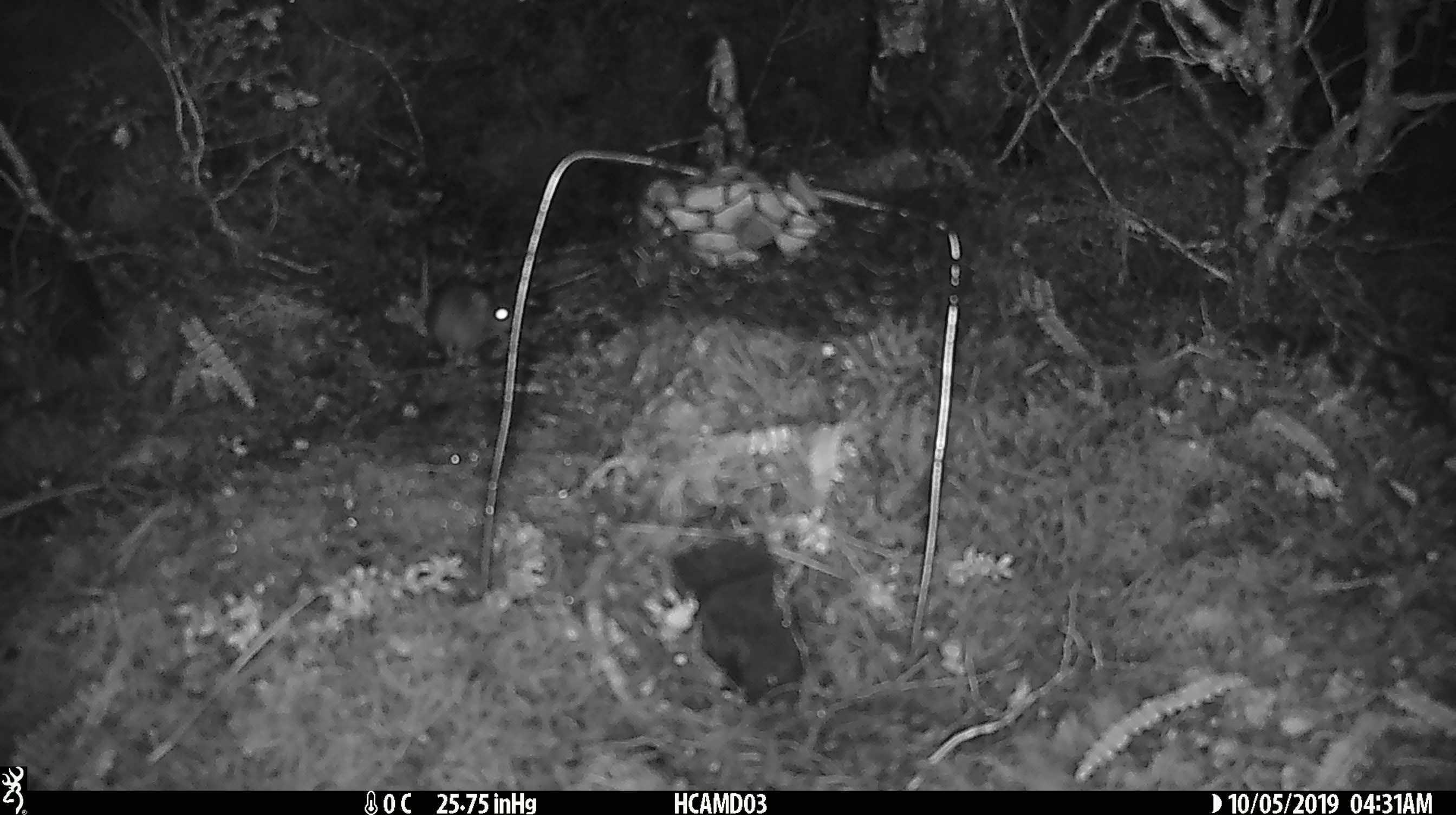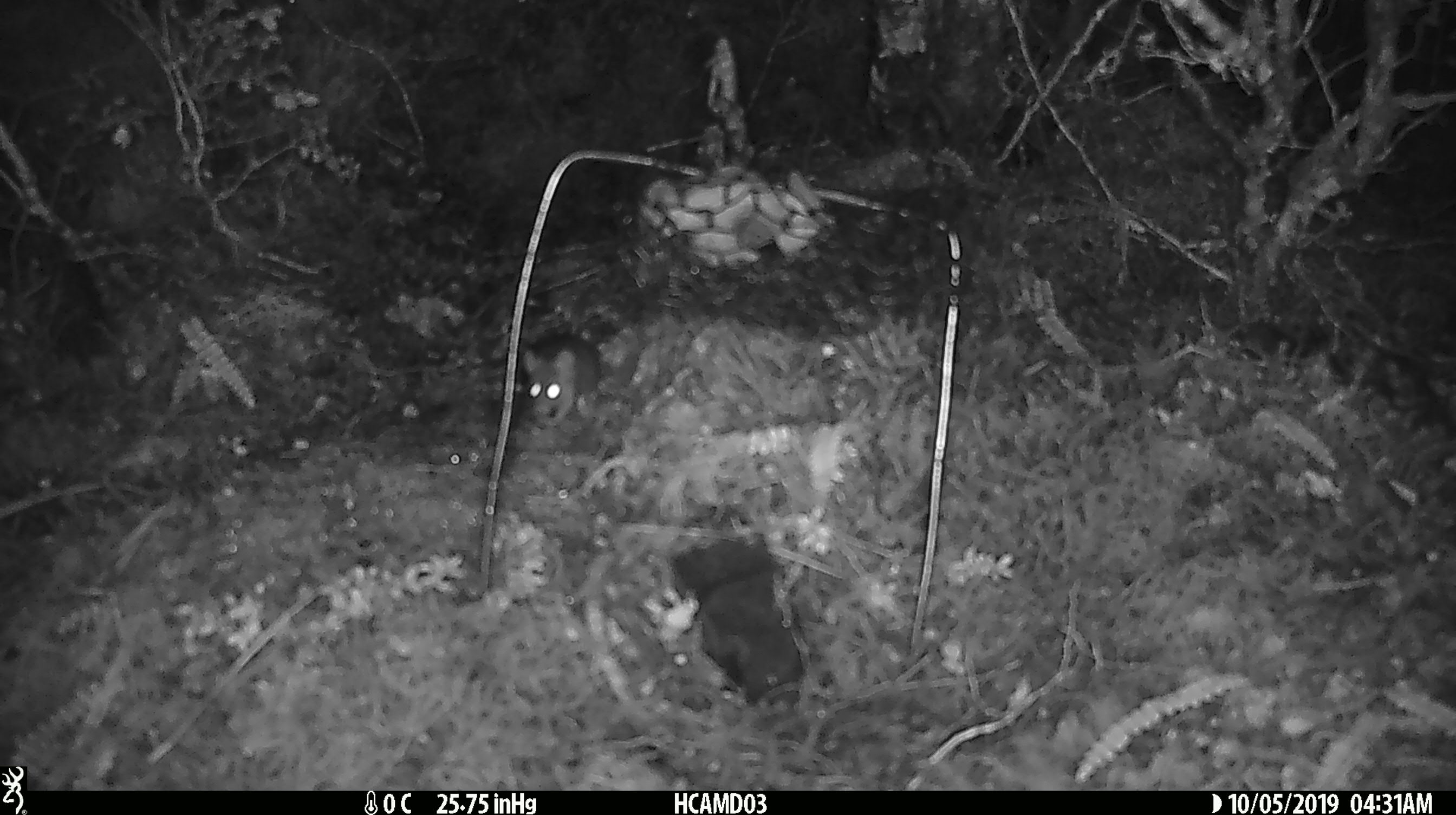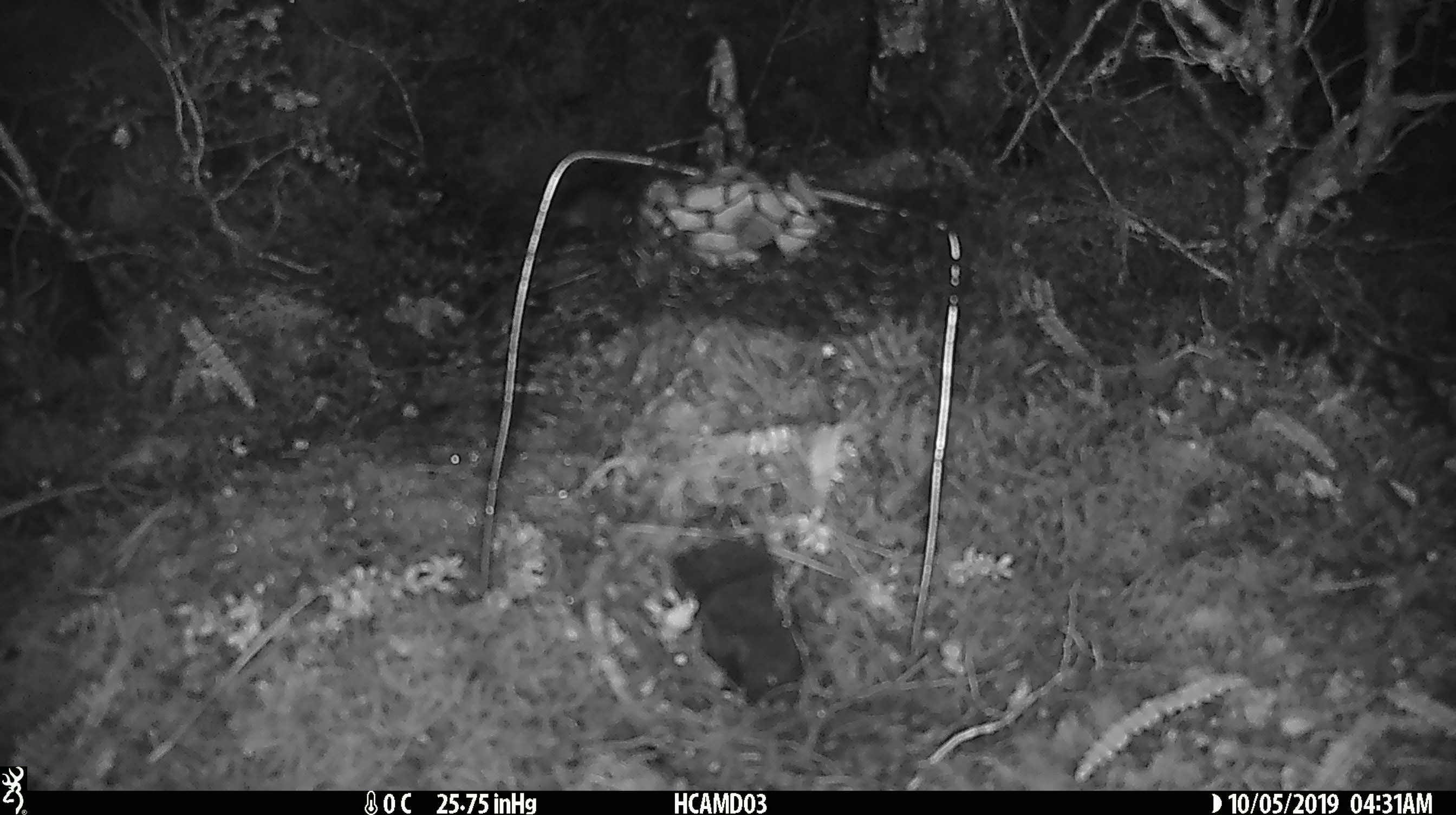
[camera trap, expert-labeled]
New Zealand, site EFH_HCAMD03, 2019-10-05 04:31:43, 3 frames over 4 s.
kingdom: Animalia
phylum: Chordata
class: Mammalia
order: Rodentia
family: Muridae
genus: Mus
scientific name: Mus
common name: mouse